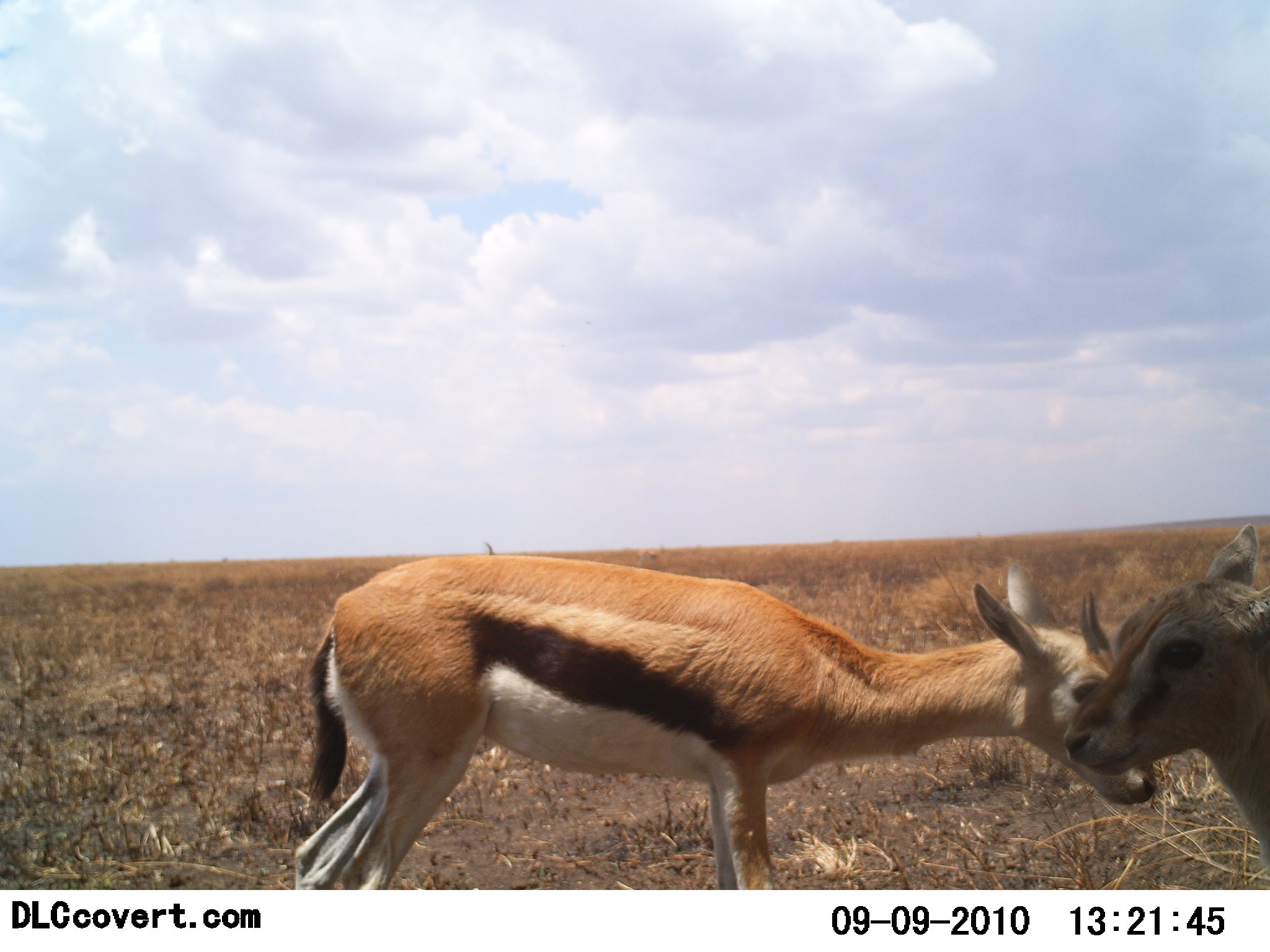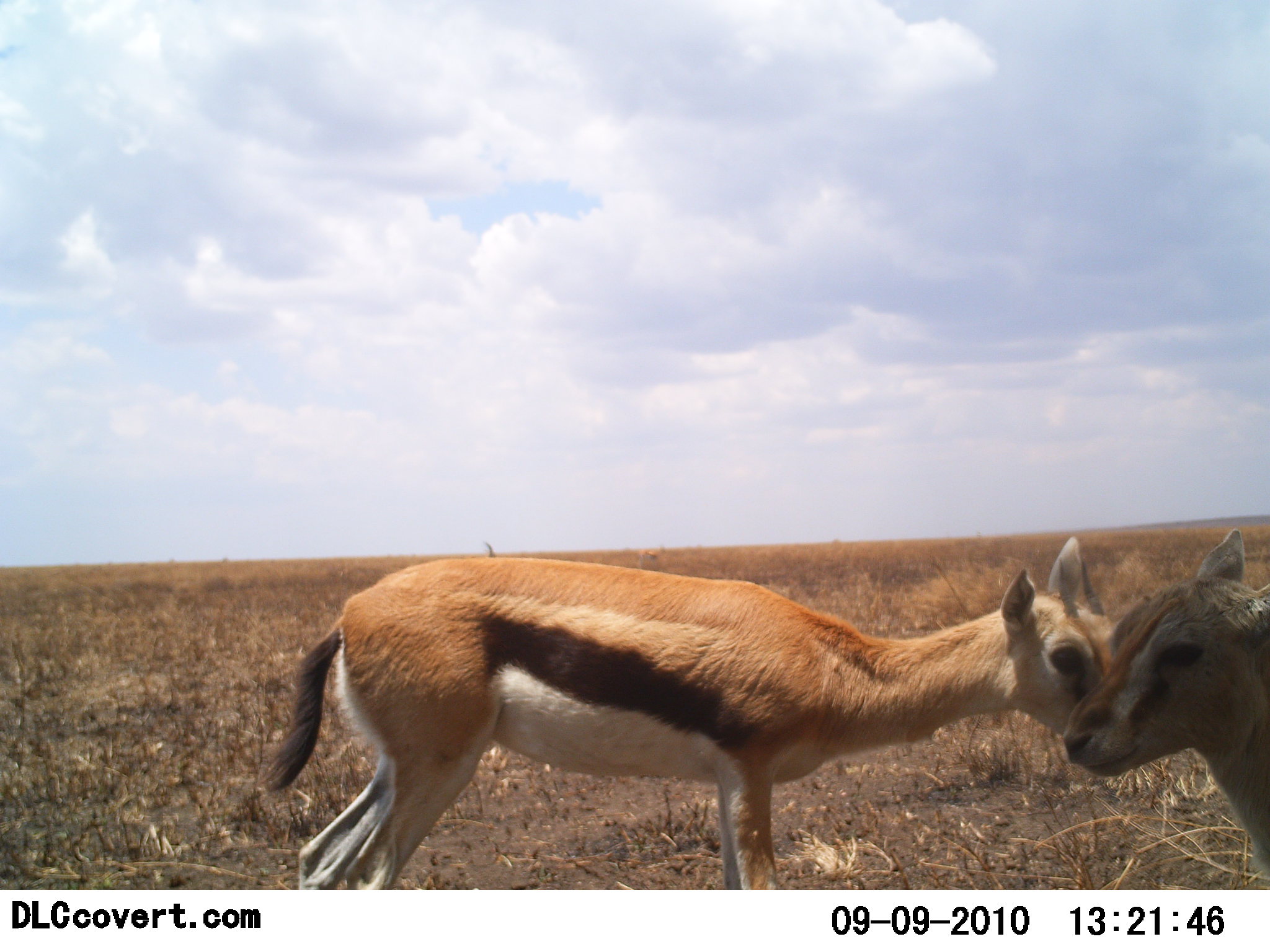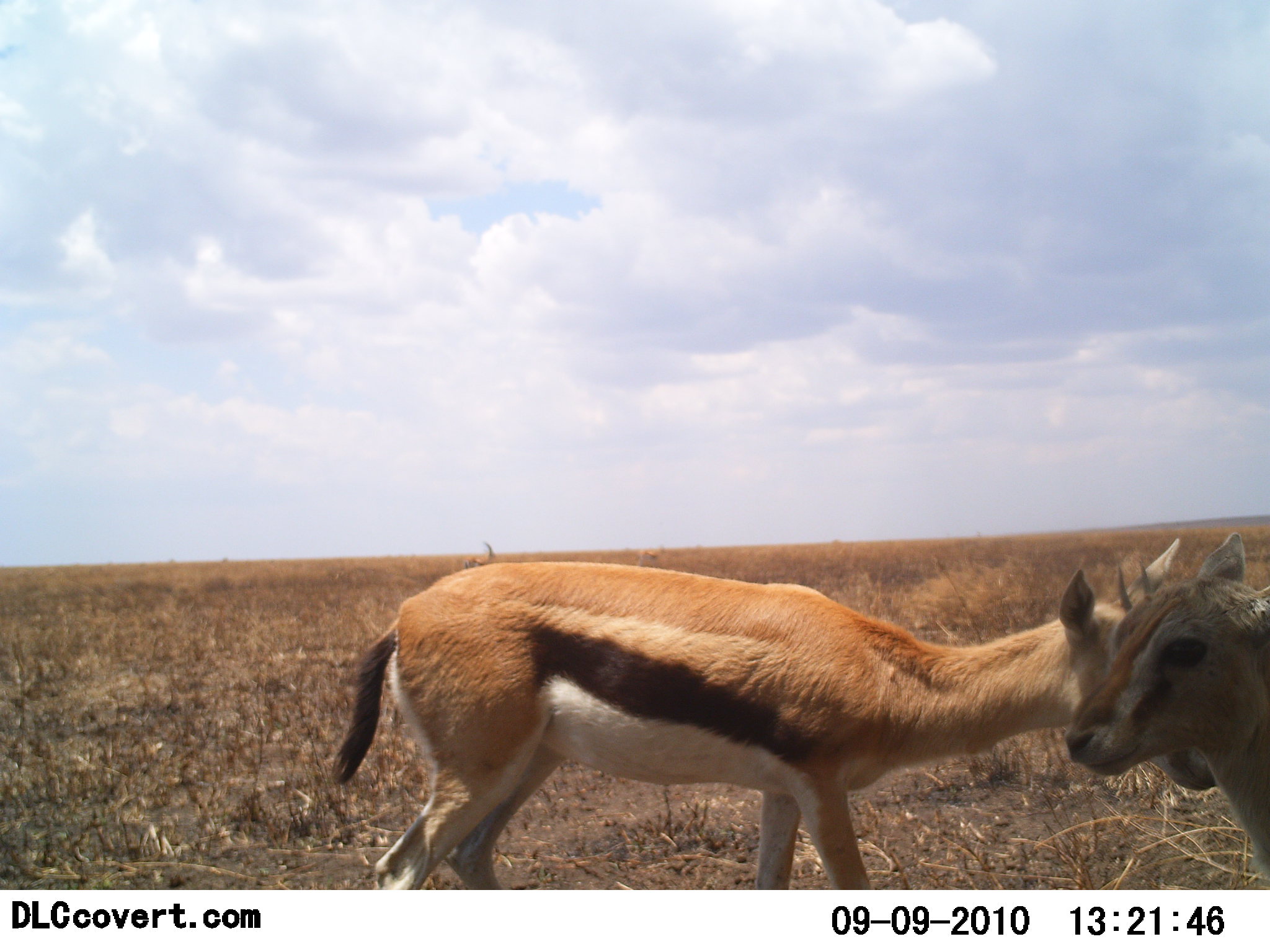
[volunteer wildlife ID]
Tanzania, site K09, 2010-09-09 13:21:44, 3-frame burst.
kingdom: Animalia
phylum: Chordata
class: Mammalia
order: Artiodactyla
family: Bovidae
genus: Eudorcas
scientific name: Eudorcas thomsonii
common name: thomson's gazelle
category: gazellethomsons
Gazellethomsons (thomson's gazelle) (Eudorcas thomsonii), count 2. Behavior (volunteer vote fractions): standing 77%, resting 8%, moving 8%, interacting 38%. Young present (vote fraction): 62%. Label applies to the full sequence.